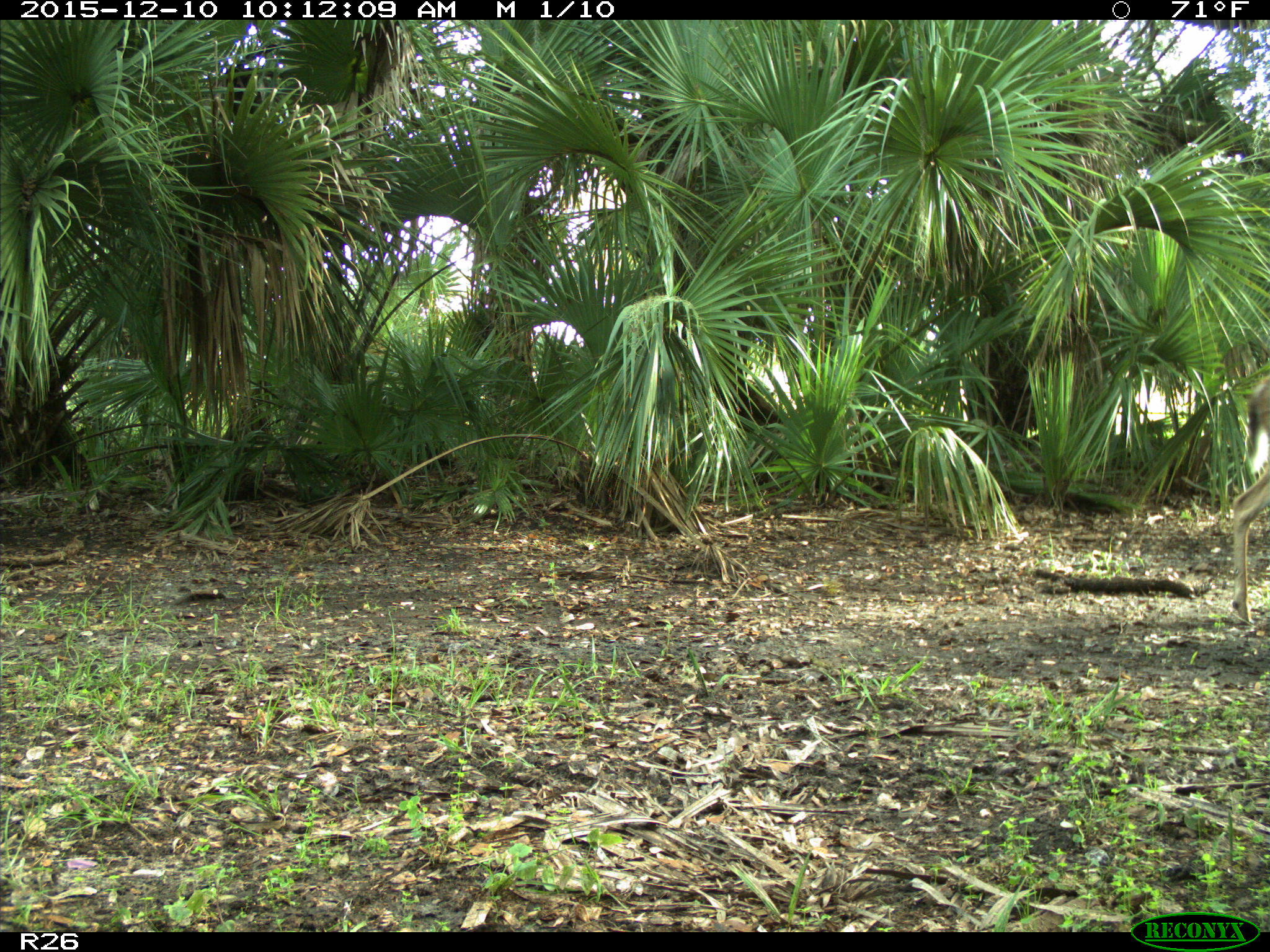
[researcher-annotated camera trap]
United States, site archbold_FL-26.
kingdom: Animalia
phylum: Chordata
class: Mammalia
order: Artiodactyla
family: Cervidae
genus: Odocoileus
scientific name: Odocoileus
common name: deer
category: unidentified deer